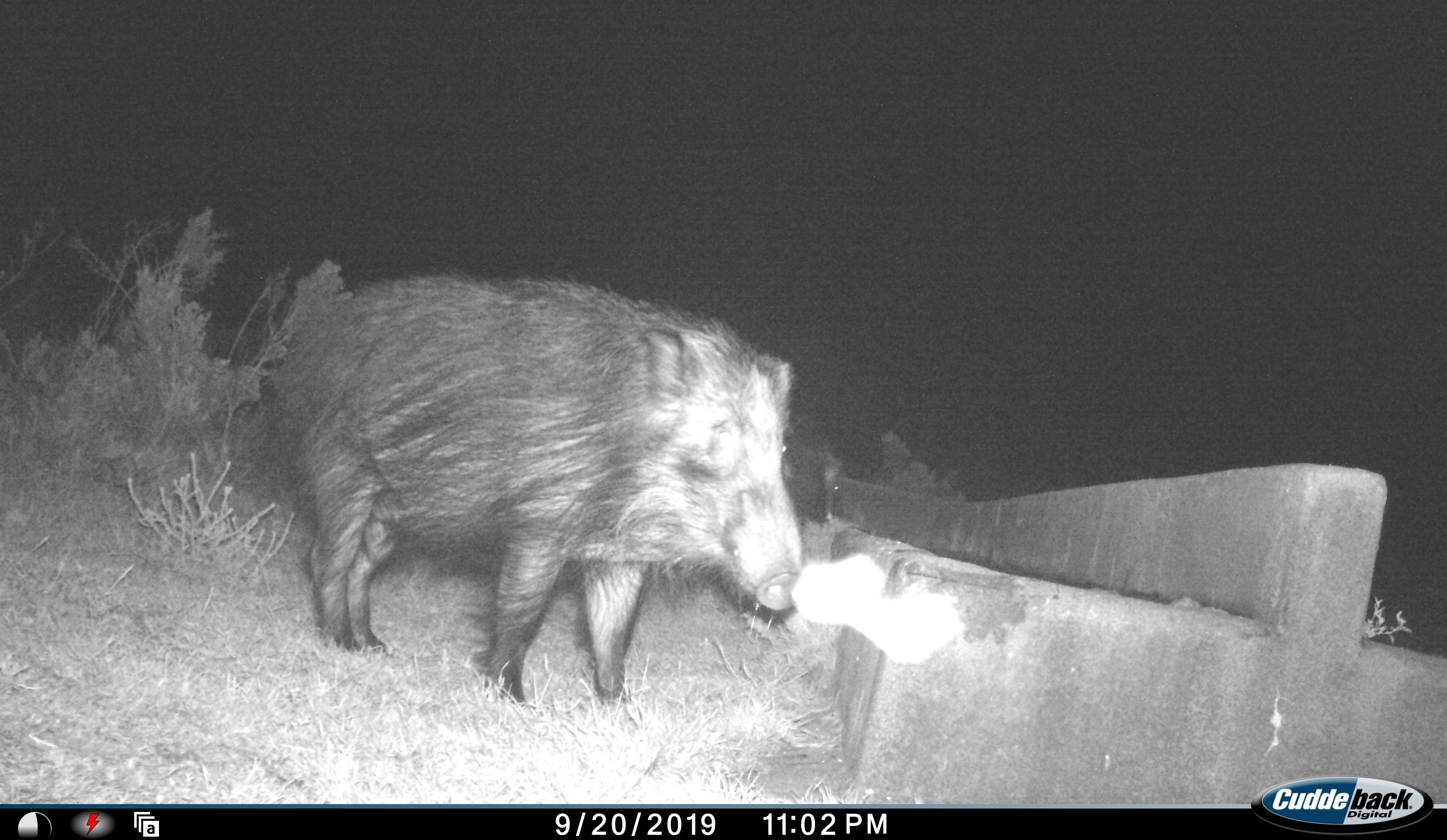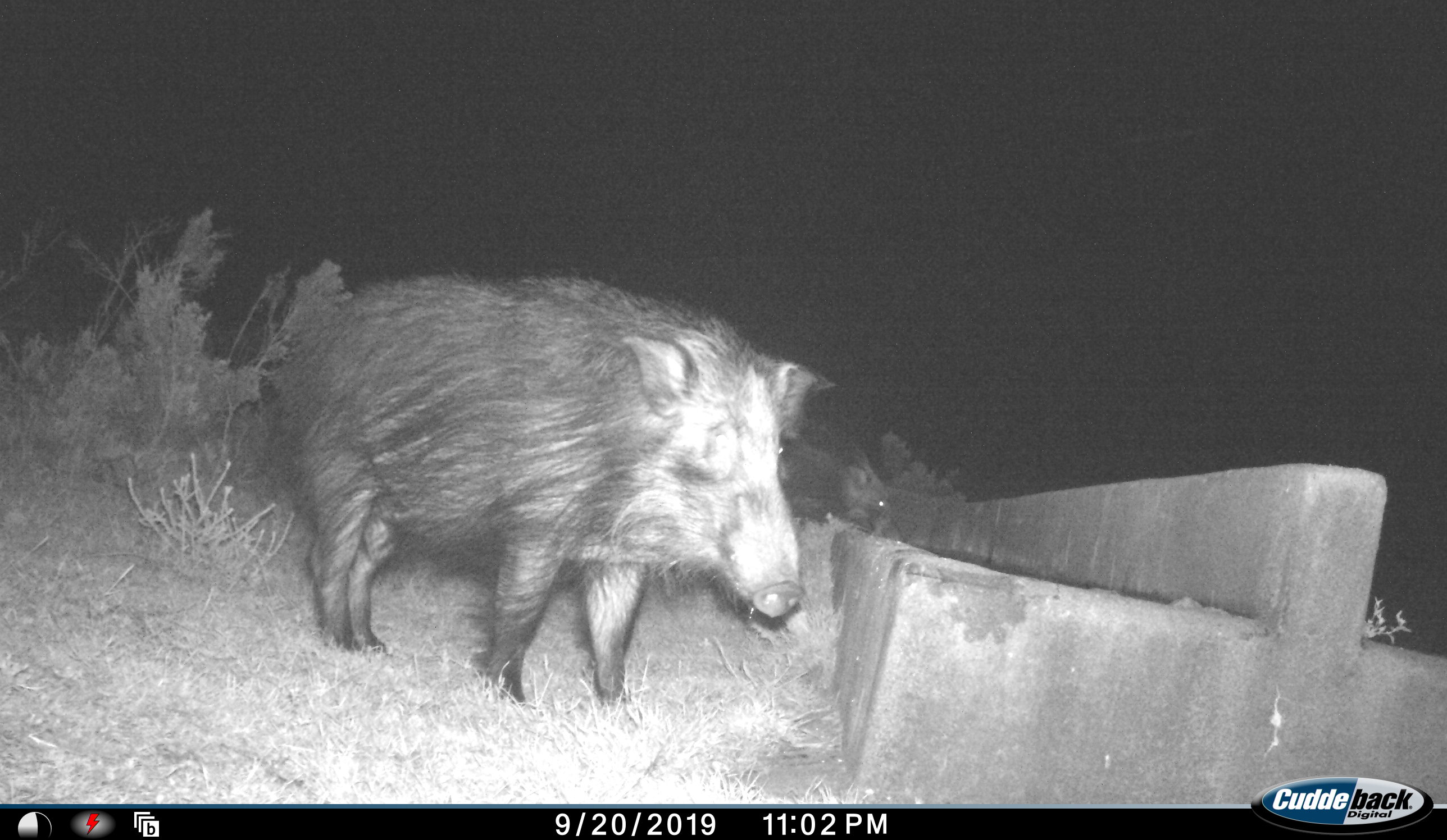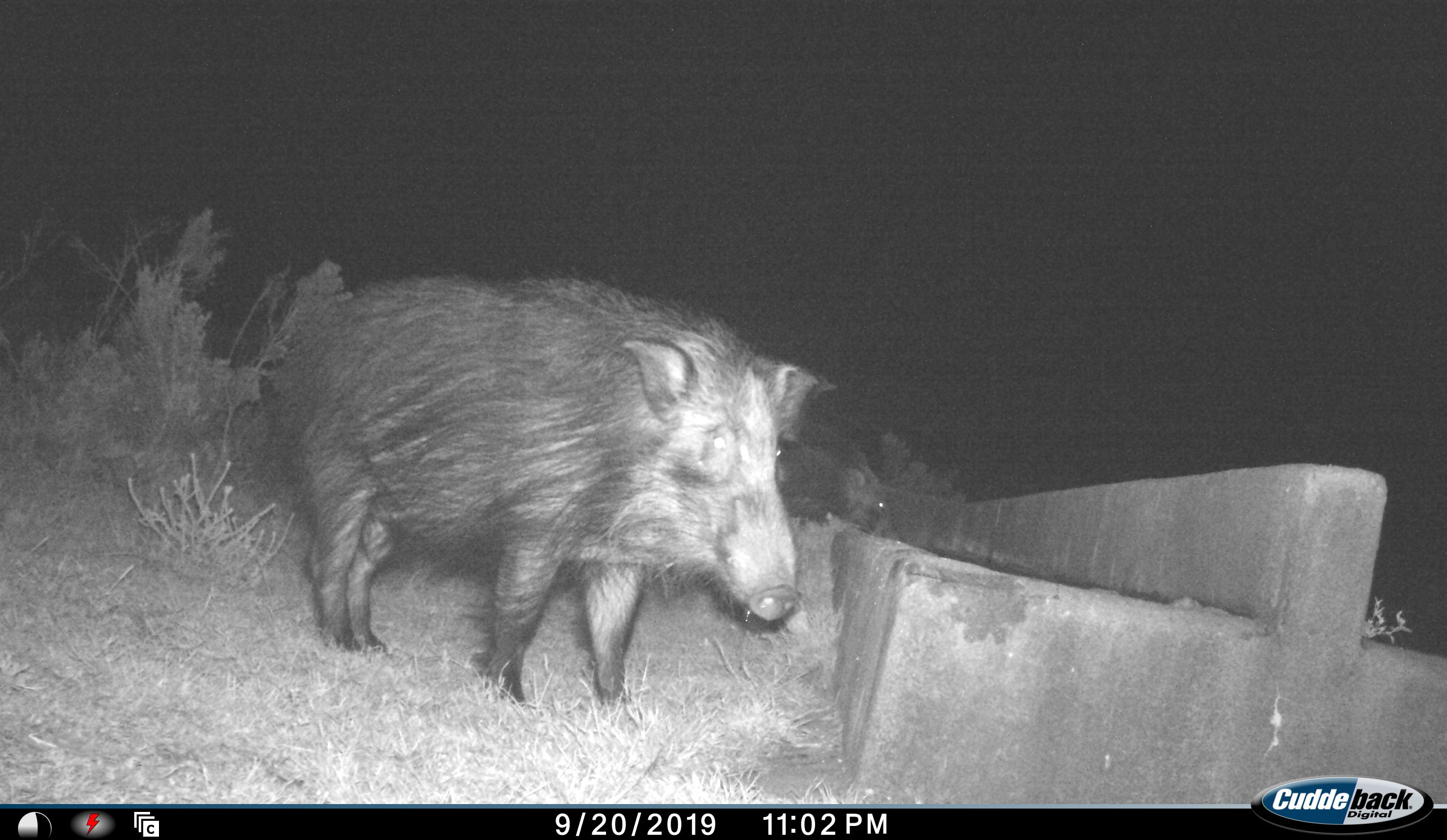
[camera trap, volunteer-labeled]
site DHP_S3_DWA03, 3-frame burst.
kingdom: Animalia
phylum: Chordata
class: Mammalia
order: Artiodactyla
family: Suidae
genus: Potamochoerus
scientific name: Potamochoerus larvatus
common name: bushpig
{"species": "bushpig (Potamochoerus larvatus)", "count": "2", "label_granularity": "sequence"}